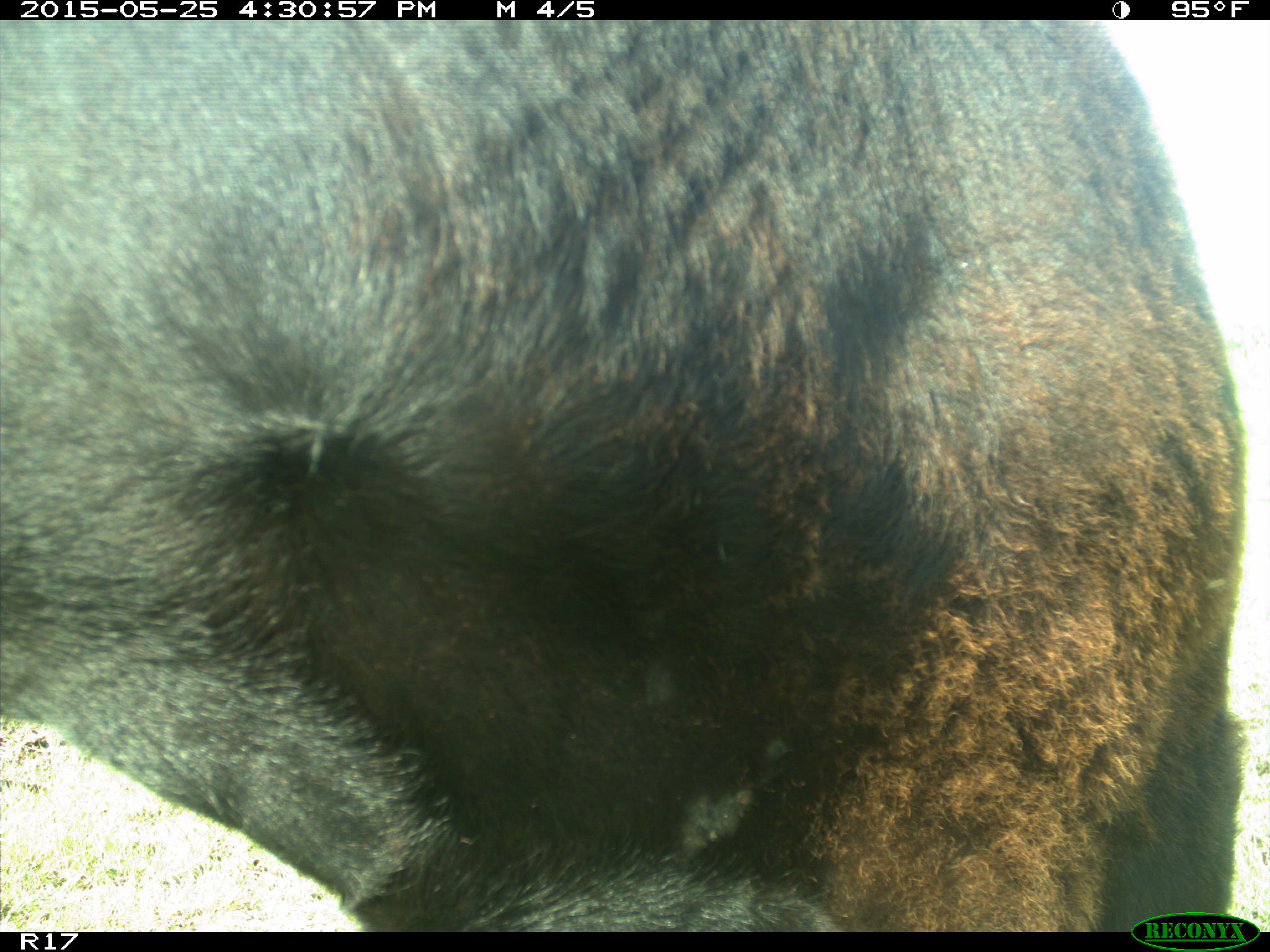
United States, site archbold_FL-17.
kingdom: Animalia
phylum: Chordata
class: Mammalia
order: Artiodactyla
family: Bovidae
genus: Bos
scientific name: Bos taurus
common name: domestic cow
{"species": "Bos taurus (domestic cow)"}